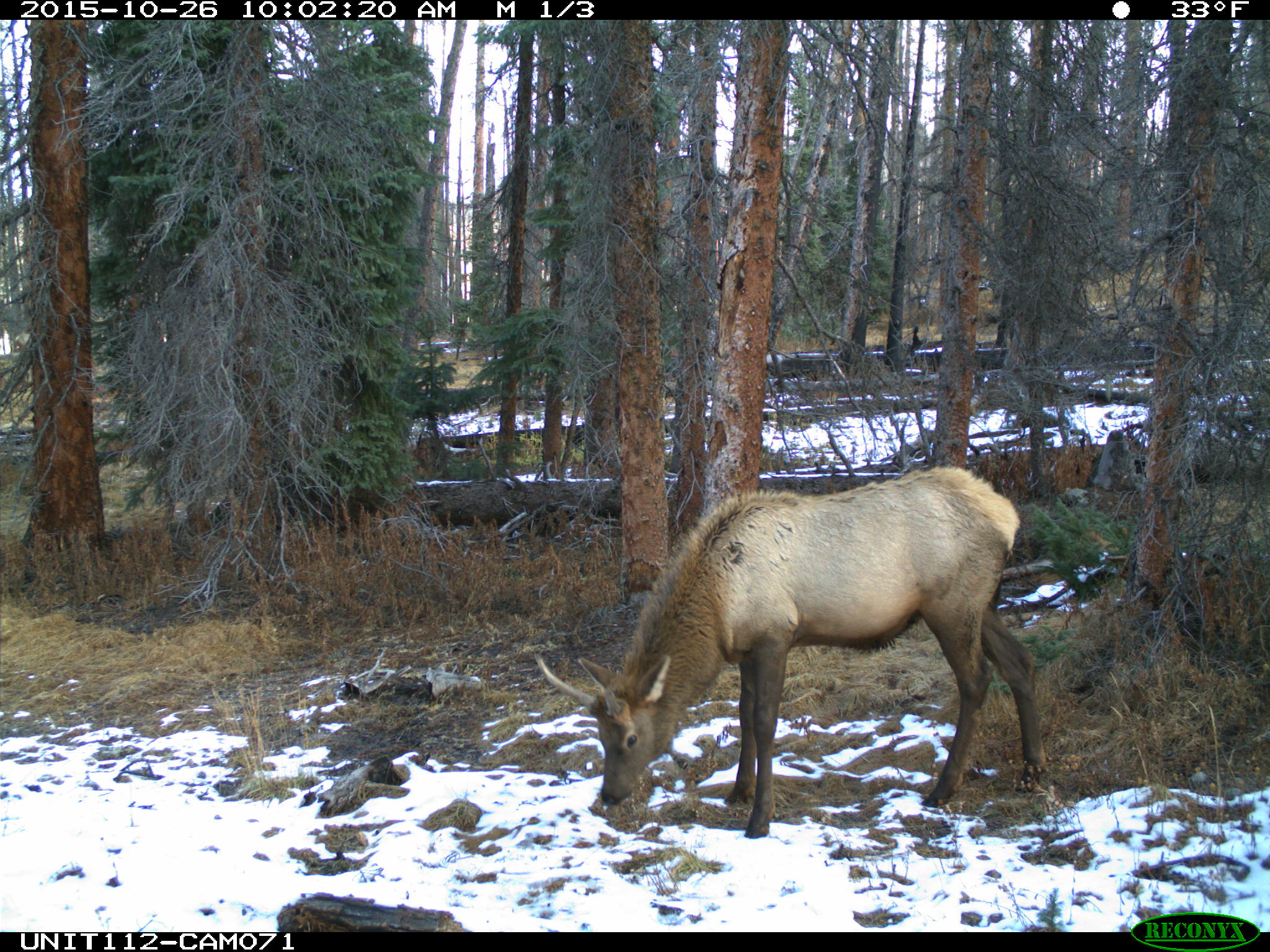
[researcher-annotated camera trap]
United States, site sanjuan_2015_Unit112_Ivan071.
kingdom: Animalia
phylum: Chordata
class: Mammalia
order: Artiodactyla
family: Cervidae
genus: Cervus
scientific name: Cervus elaphus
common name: red deer